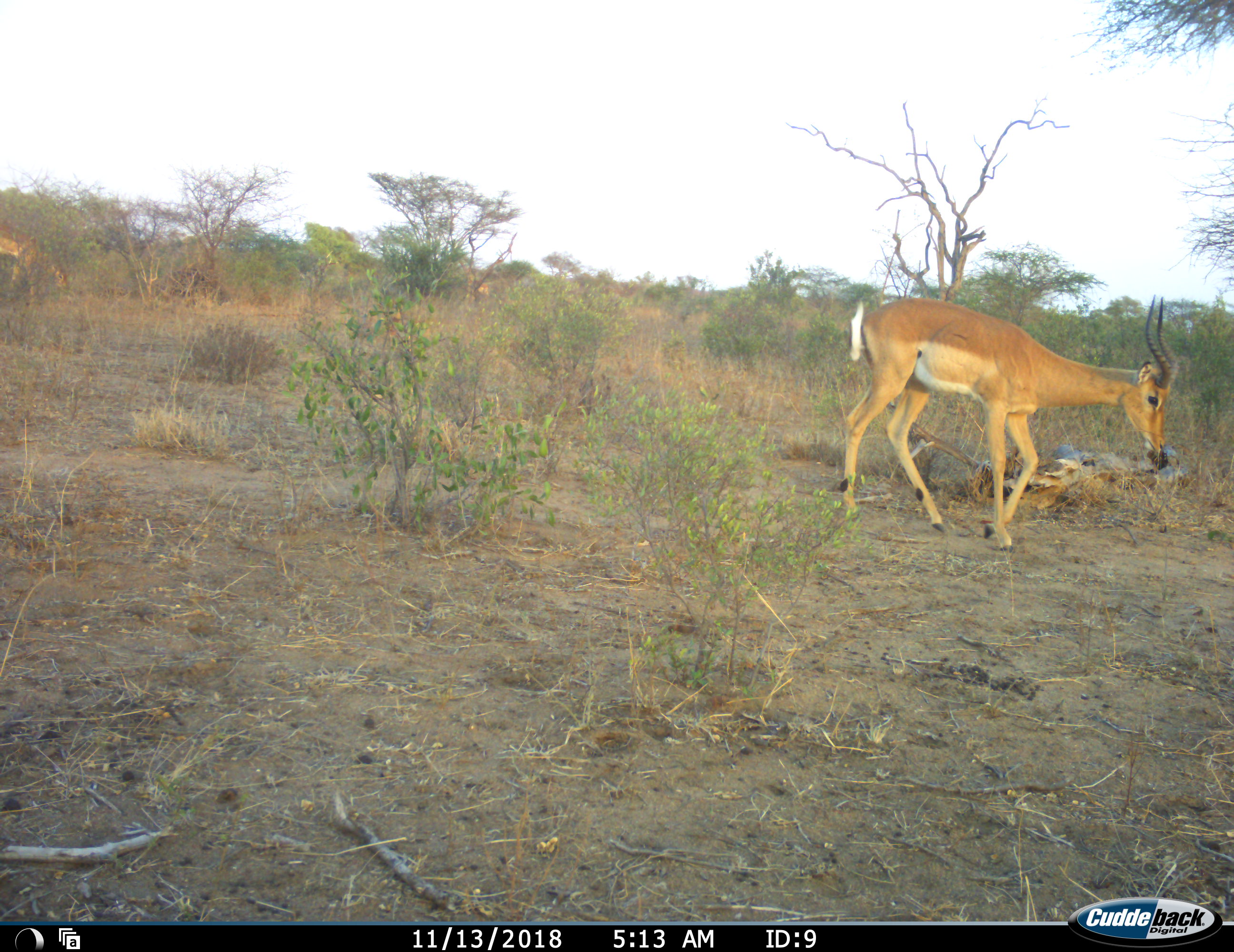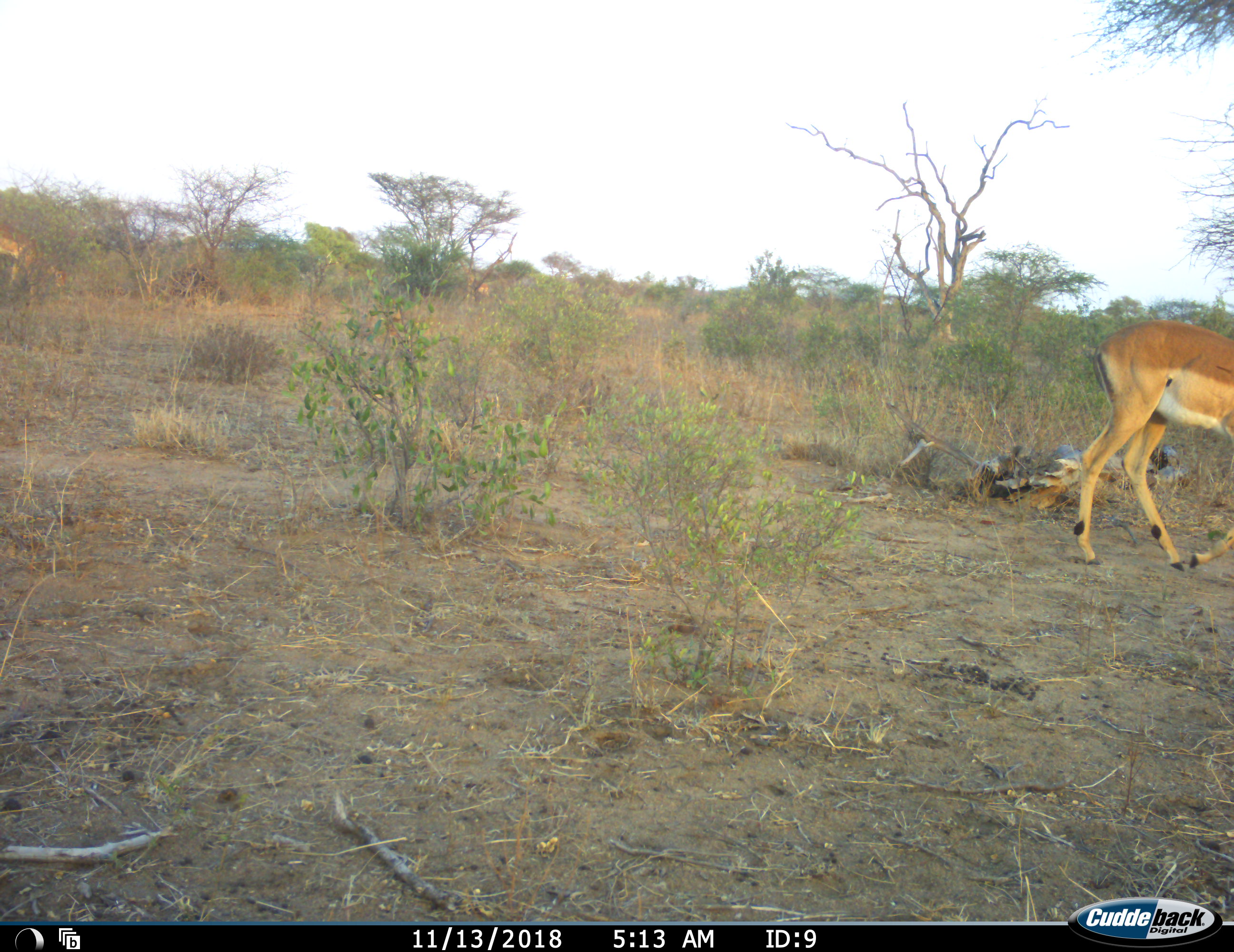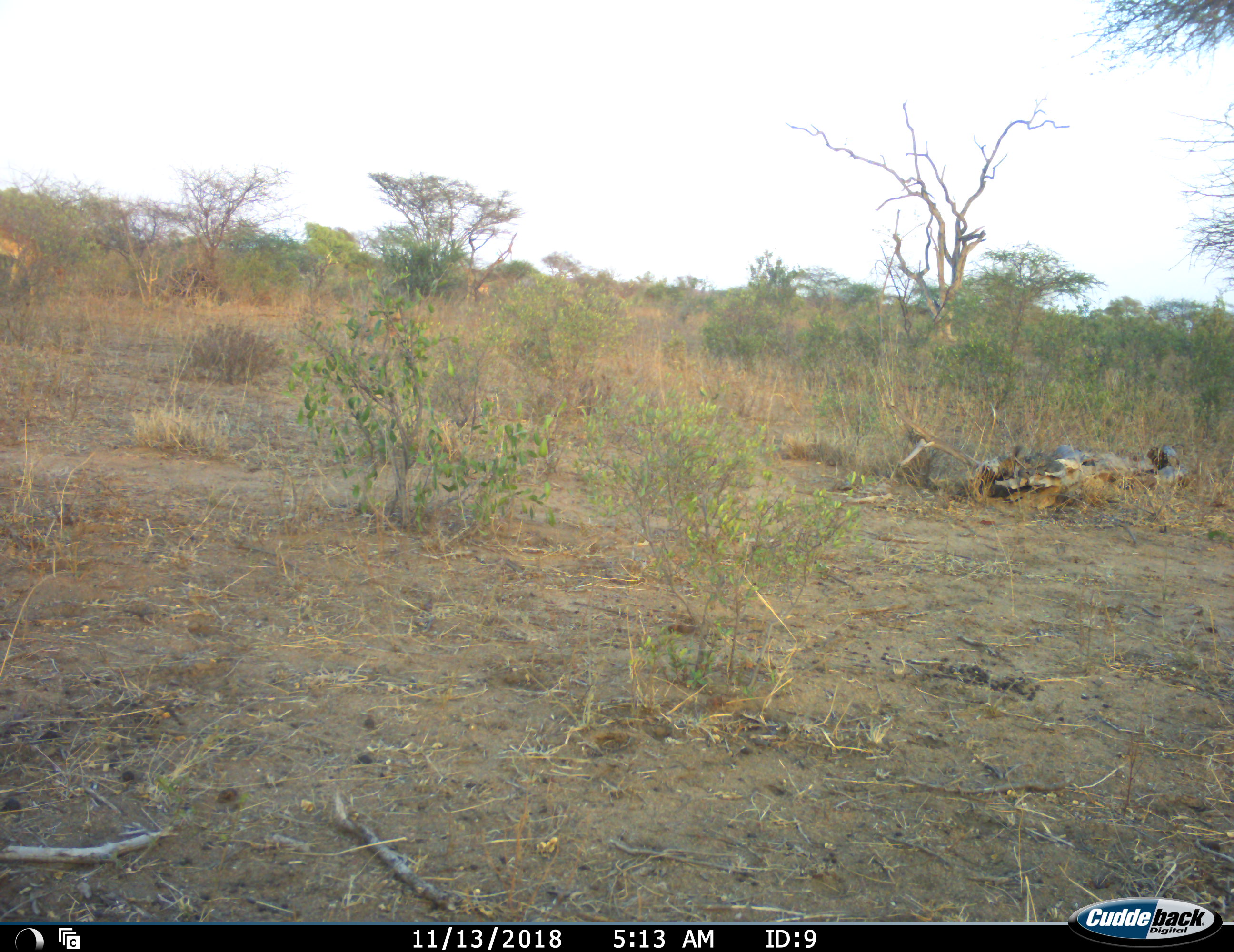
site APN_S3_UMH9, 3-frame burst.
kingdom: Animalia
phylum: Chordata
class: Mammalia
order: Artiodactyla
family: Bovidae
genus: Aepyceros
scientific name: Aepyceros melampus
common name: impala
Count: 1.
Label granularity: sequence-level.